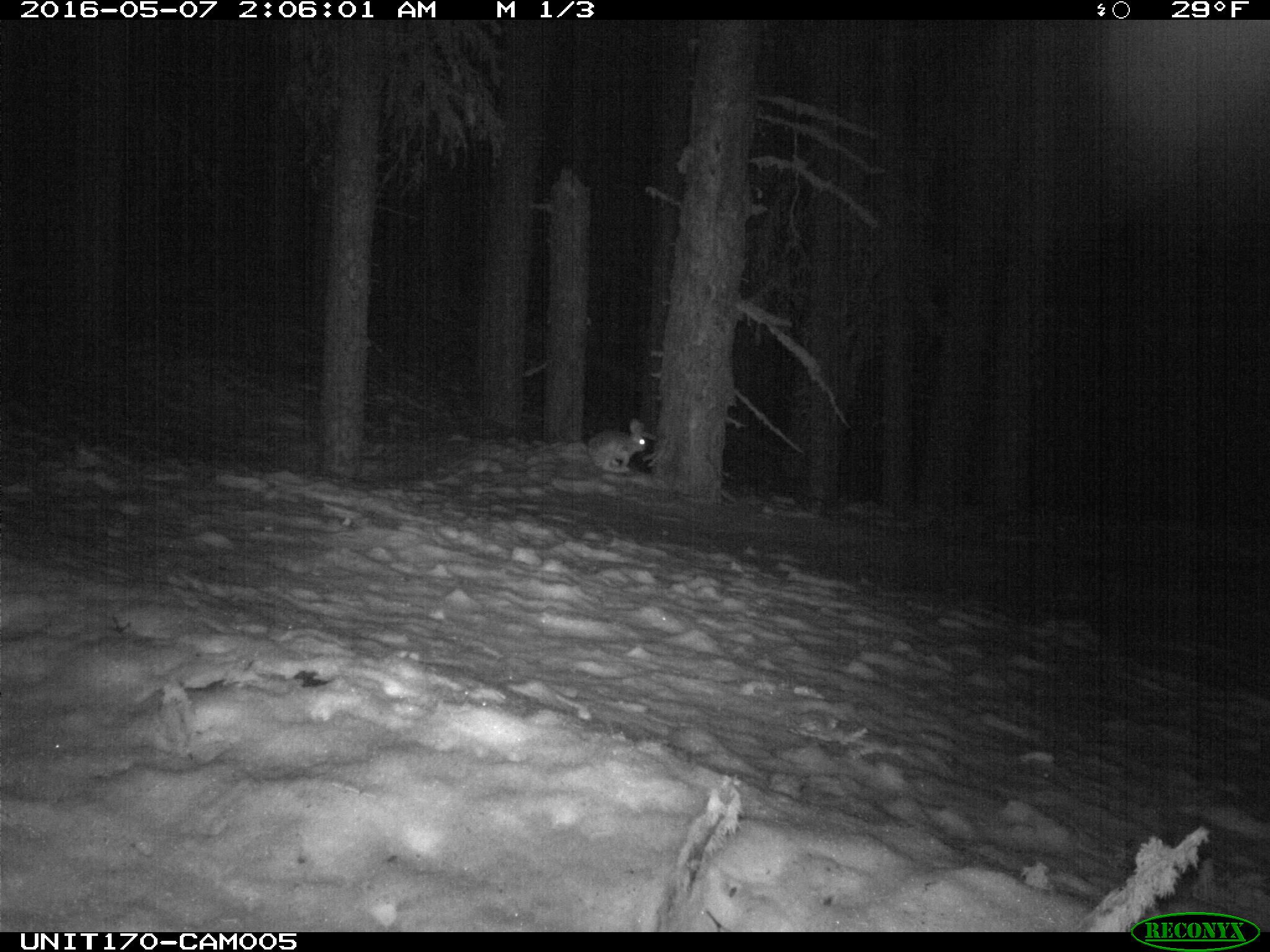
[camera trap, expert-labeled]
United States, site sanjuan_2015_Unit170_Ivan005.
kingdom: Animalia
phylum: Chordata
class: Mammalia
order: Lagomorpha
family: Leporidae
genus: Lepus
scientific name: Lepus americanus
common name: snowshoe hare